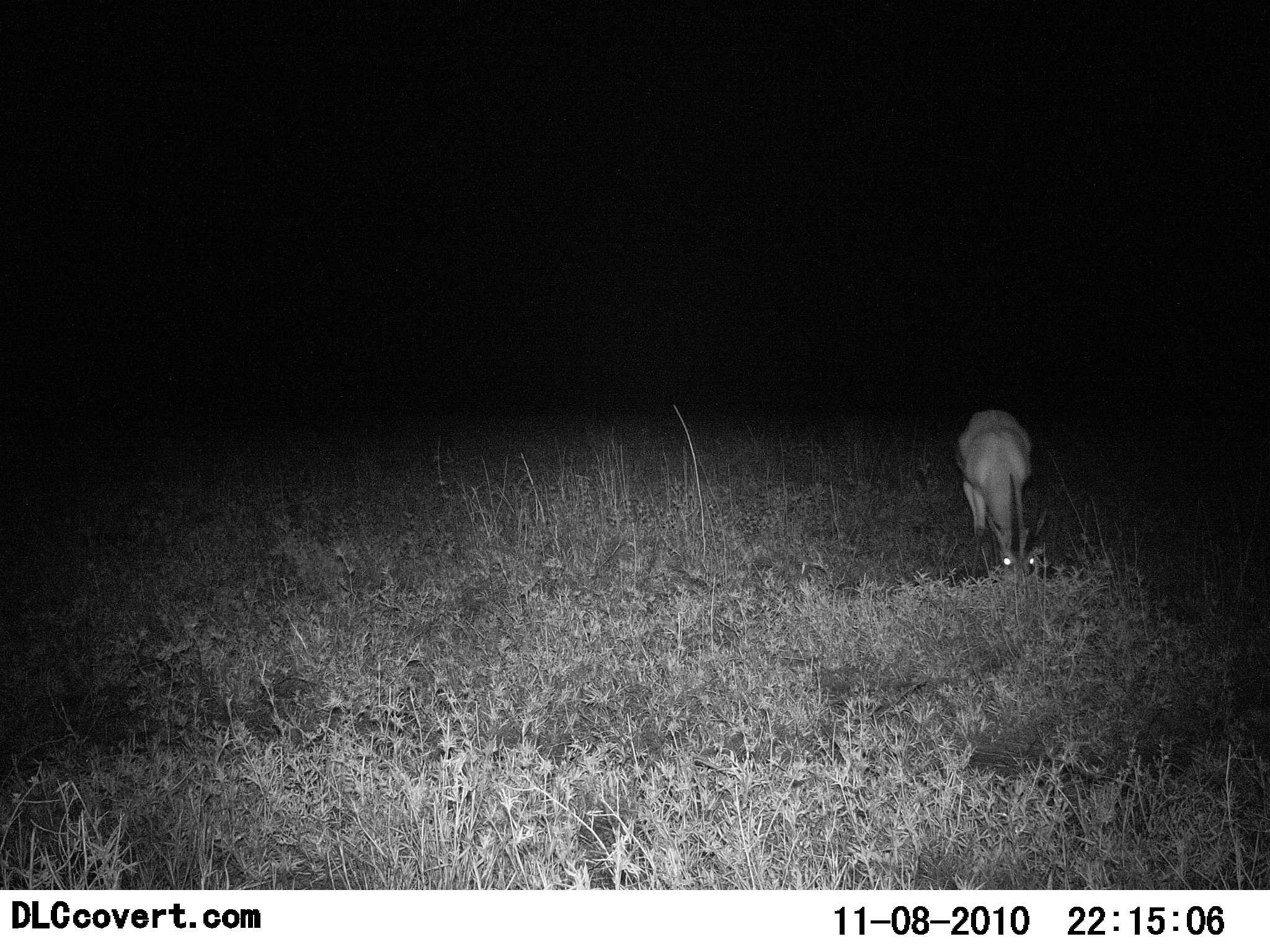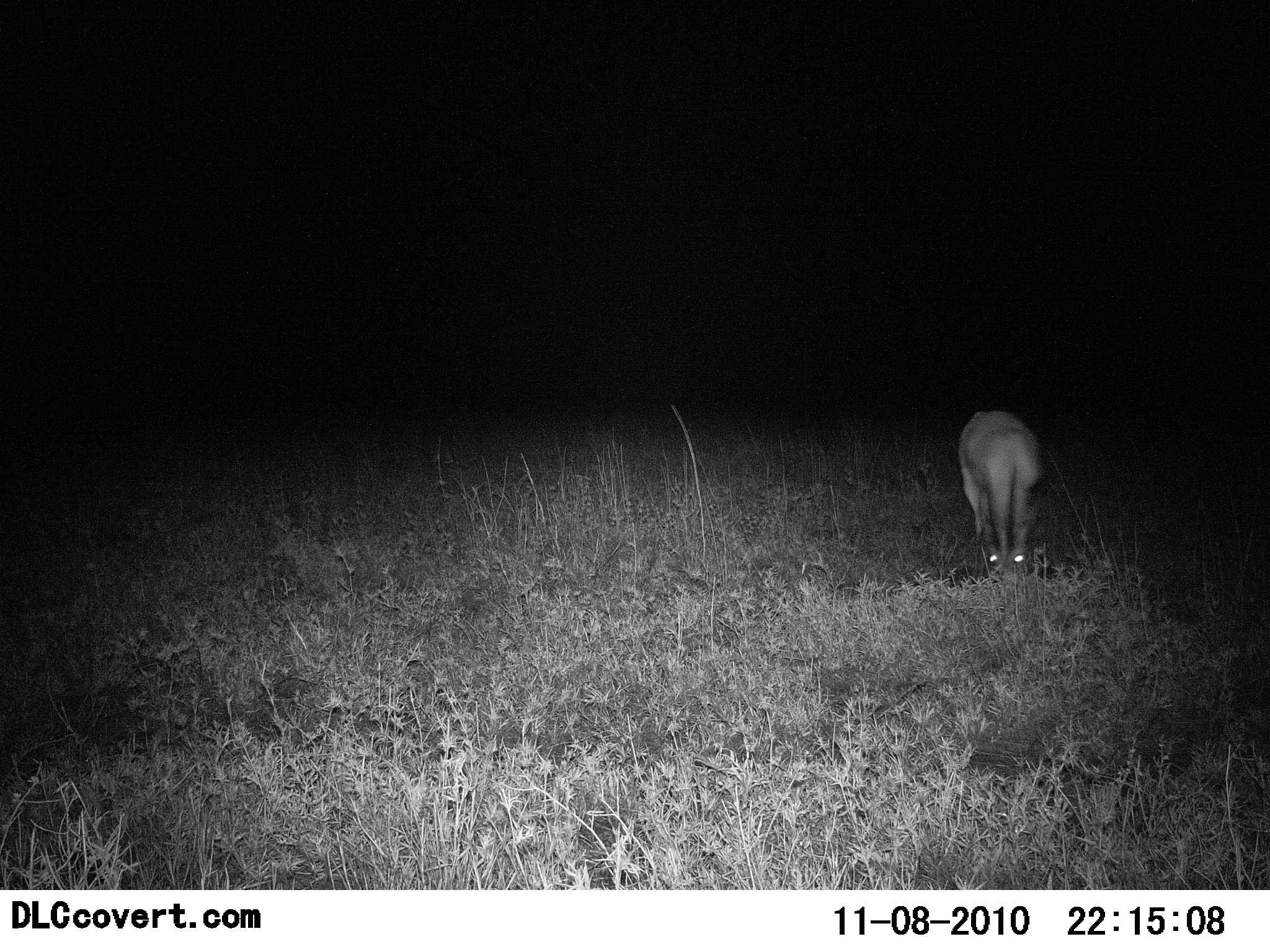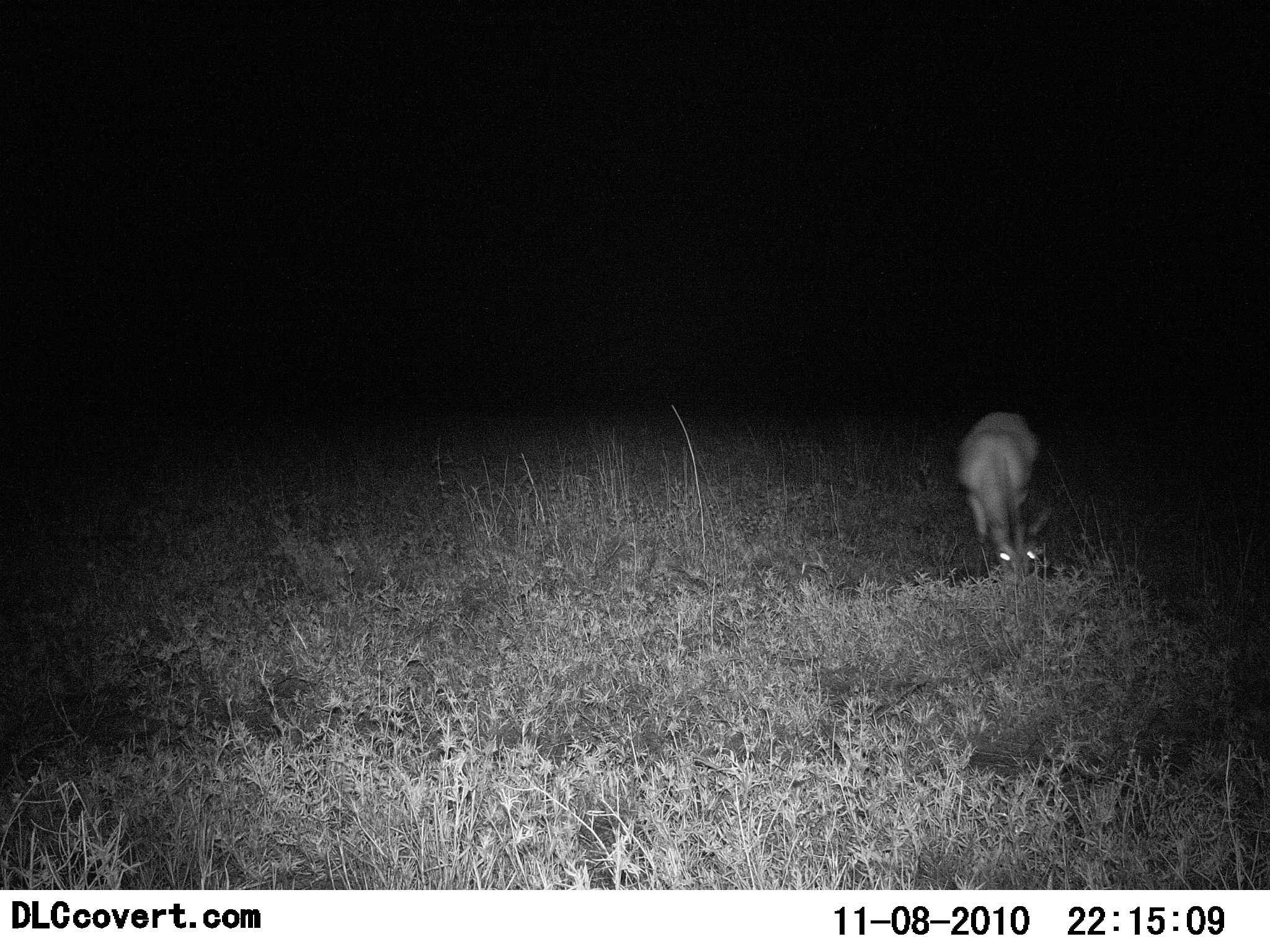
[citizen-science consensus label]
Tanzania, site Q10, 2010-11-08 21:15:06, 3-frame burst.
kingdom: Animalia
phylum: Chordata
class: Mammalia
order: Artiodactyla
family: Bovidae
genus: Nanger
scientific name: Nanger granti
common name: grant's gazelle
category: gazellegrants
Gazellegrants (grant's gazelle) (Nanger granti), count 1. Behavior (volunteer vote fractions): standing 0%, resting 0%, moving 0%, interacting 0%. Young present (vote fraction): 0%. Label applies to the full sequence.